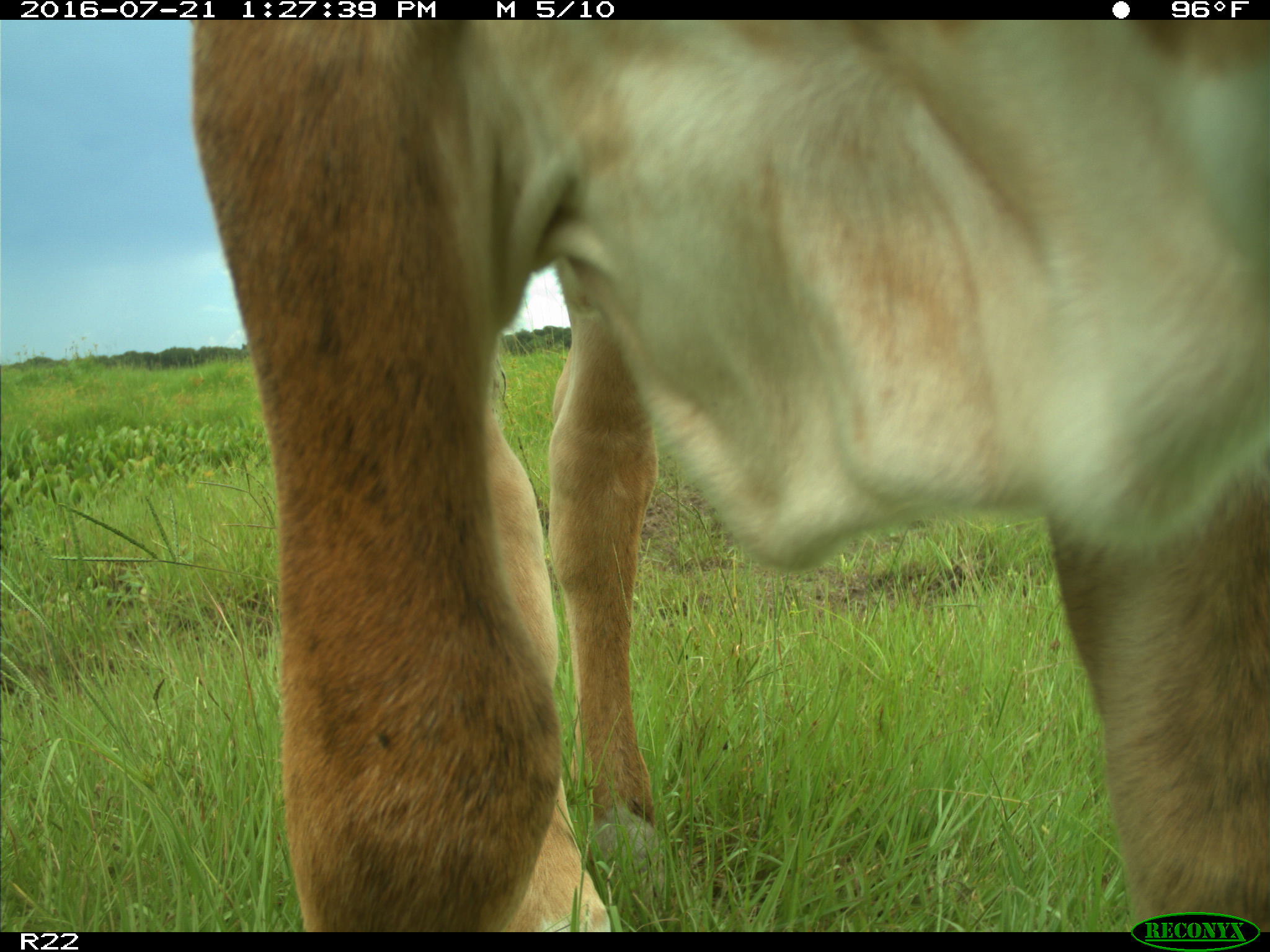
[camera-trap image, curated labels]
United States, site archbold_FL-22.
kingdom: Animalia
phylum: Chordata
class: Mammalia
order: Artiodactyla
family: Bovidae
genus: Bos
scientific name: Bos taurus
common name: domestic cow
Bos taurus (domestic cow).